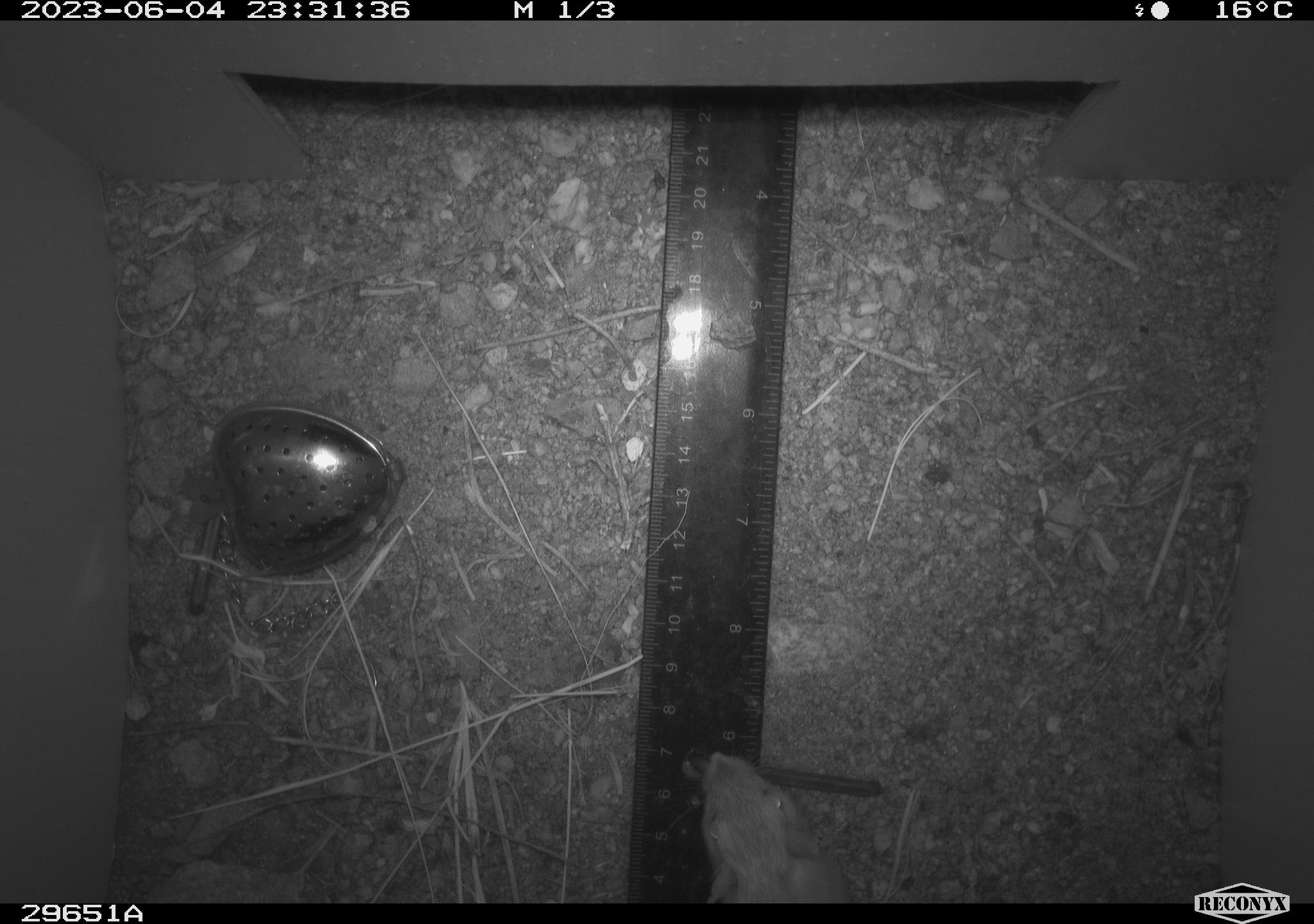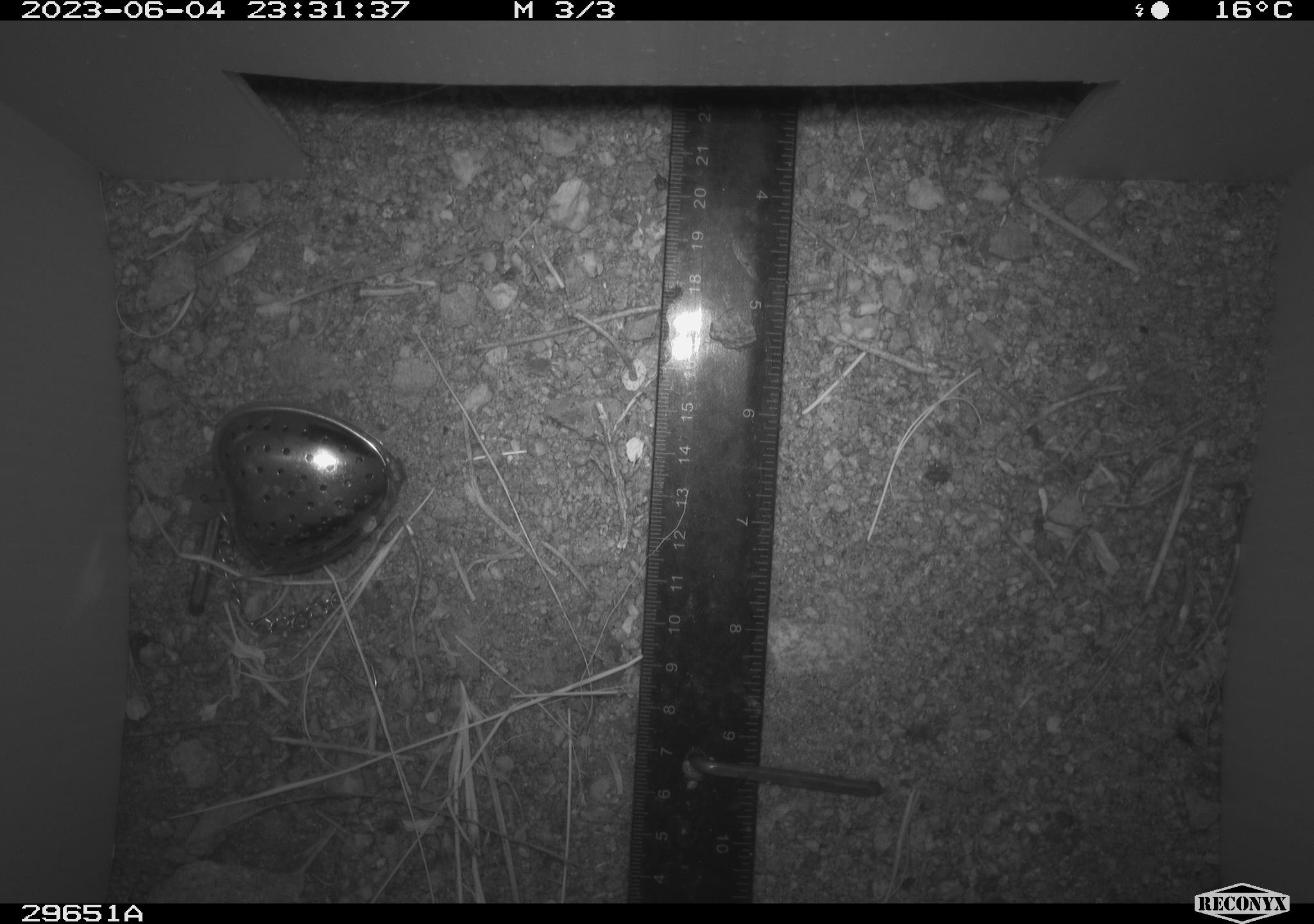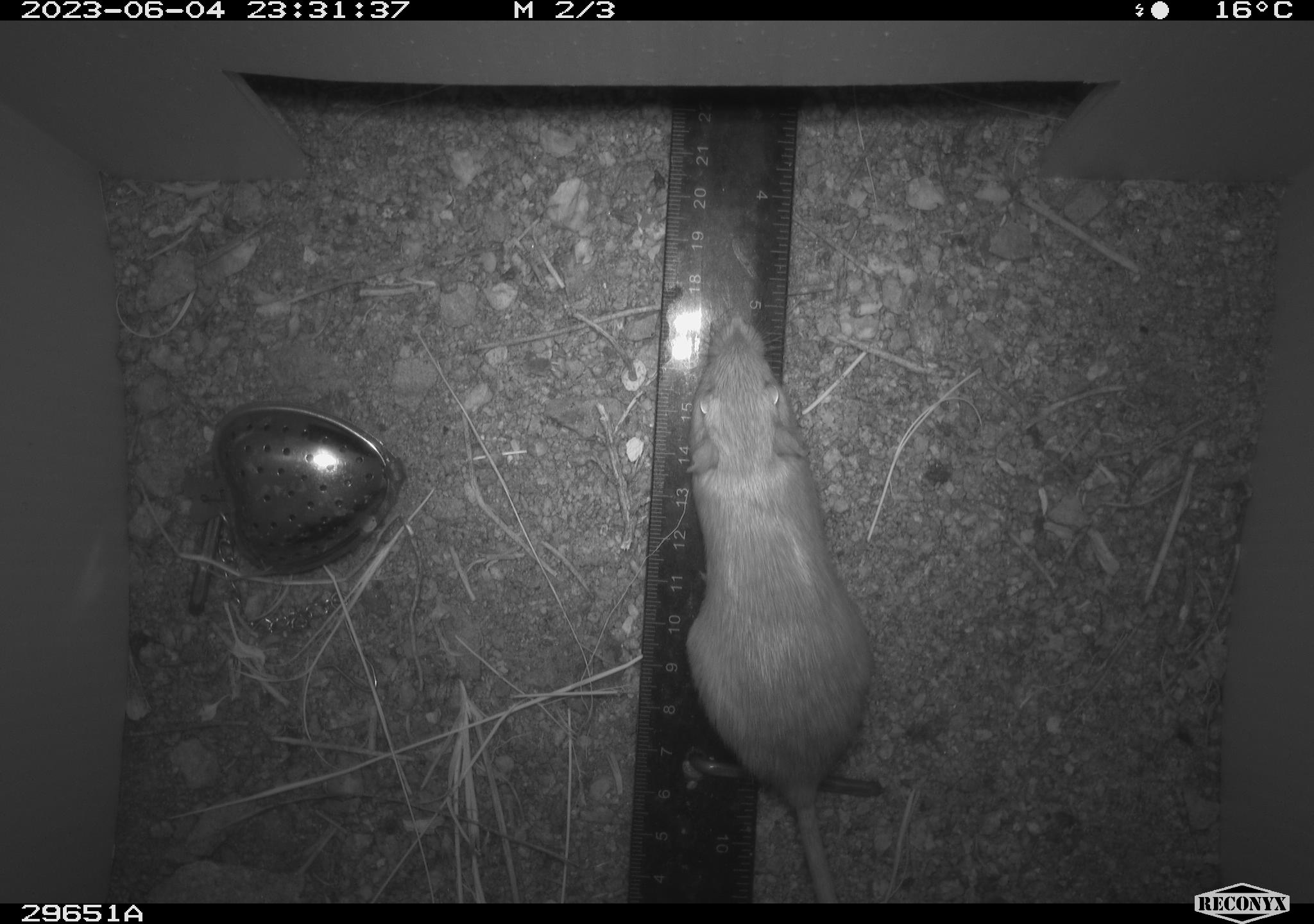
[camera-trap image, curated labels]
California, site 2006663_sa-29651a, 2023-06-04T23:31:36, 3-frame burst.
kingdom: Animalia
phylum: Chordata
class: Mammalia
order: Rodentia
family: Heteromyidae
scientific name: Heteromyidae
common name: kangaroo rats and pocket mice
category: heteromyidae family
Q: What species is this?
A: Heteromyidae family (kangaroo rats and pocket mice) (Heteromyidae).